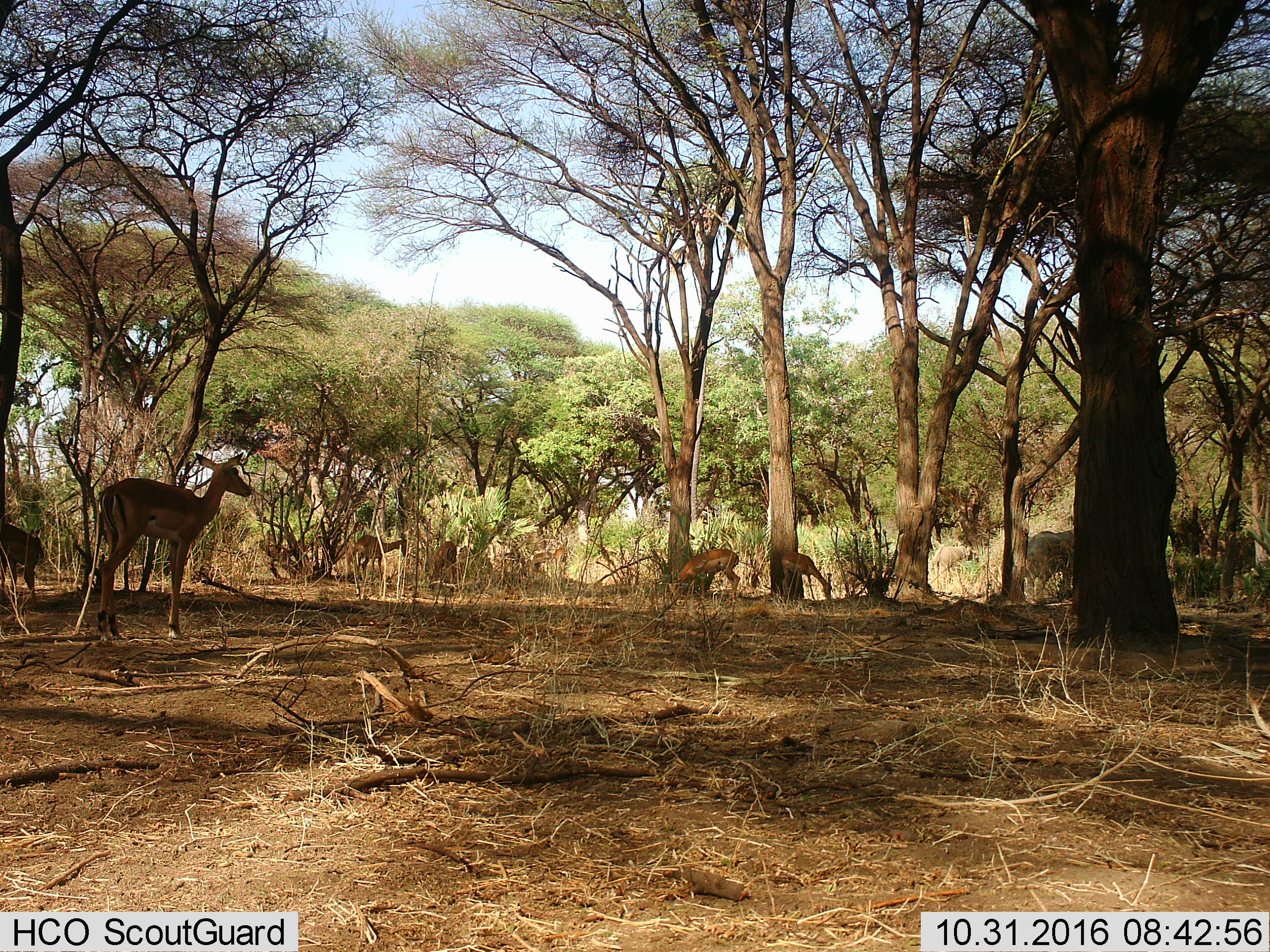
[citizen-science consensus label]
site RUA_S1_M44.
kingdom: Animalia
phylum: Chordata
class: Mammalia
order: Proboscidea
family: Elephantidae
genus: Loxodonta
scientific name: Loxodonta africana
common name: african bush elephant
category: elephant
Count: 2.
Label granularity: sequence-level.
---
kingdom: Animalia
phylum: Chordata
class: Mammalia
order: Artiodactyla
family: Bovidae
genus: Aepyceros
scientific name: Aepyceros melampus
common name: impala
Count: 7.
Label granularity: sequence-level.